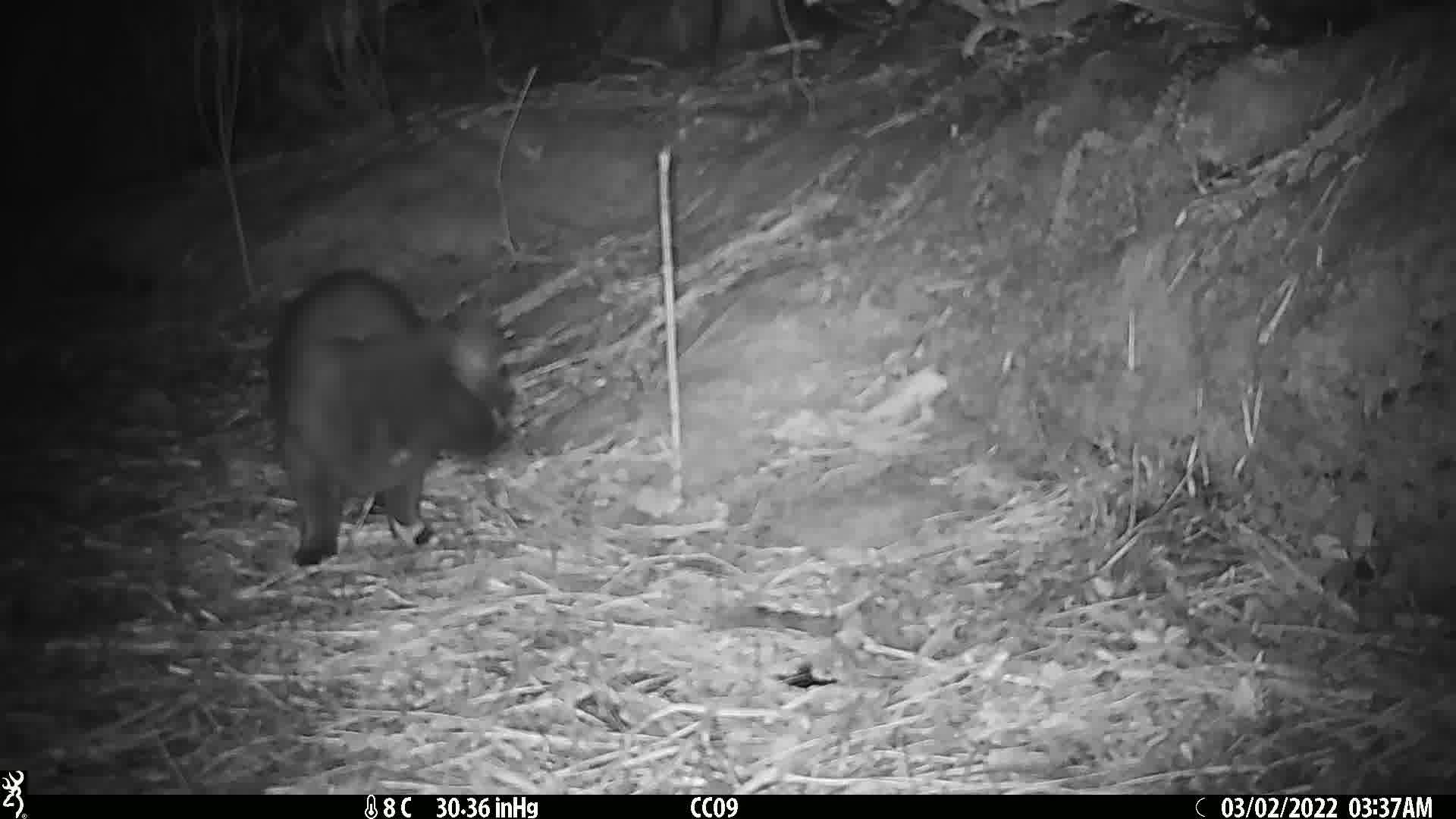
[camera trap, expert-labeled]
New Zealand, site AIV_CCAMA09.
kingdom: Animalia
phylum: Chordata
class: Mammalia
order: Carnivora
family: Felidae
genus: Felis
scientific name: Felis catus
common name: domestic cat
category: cat